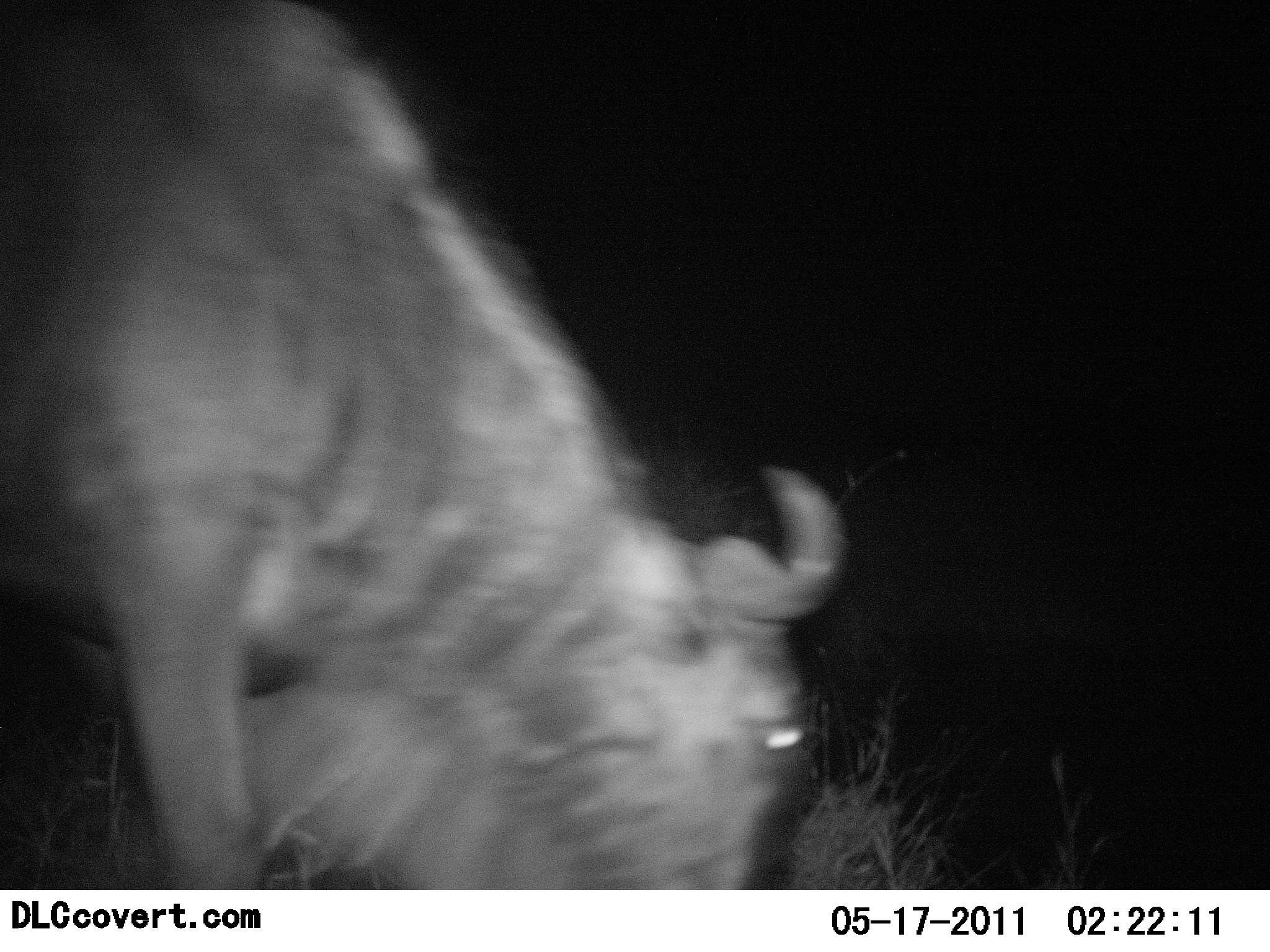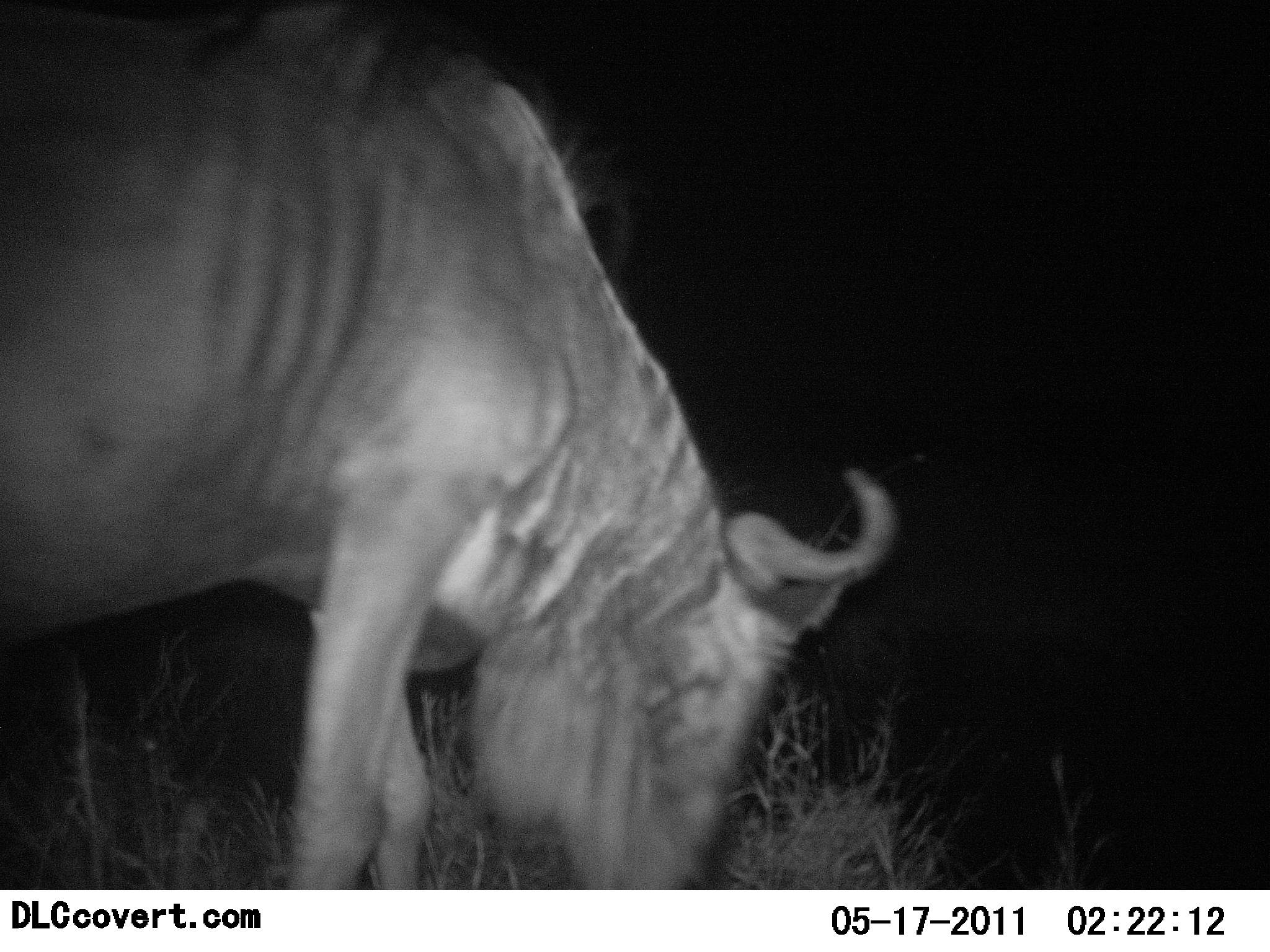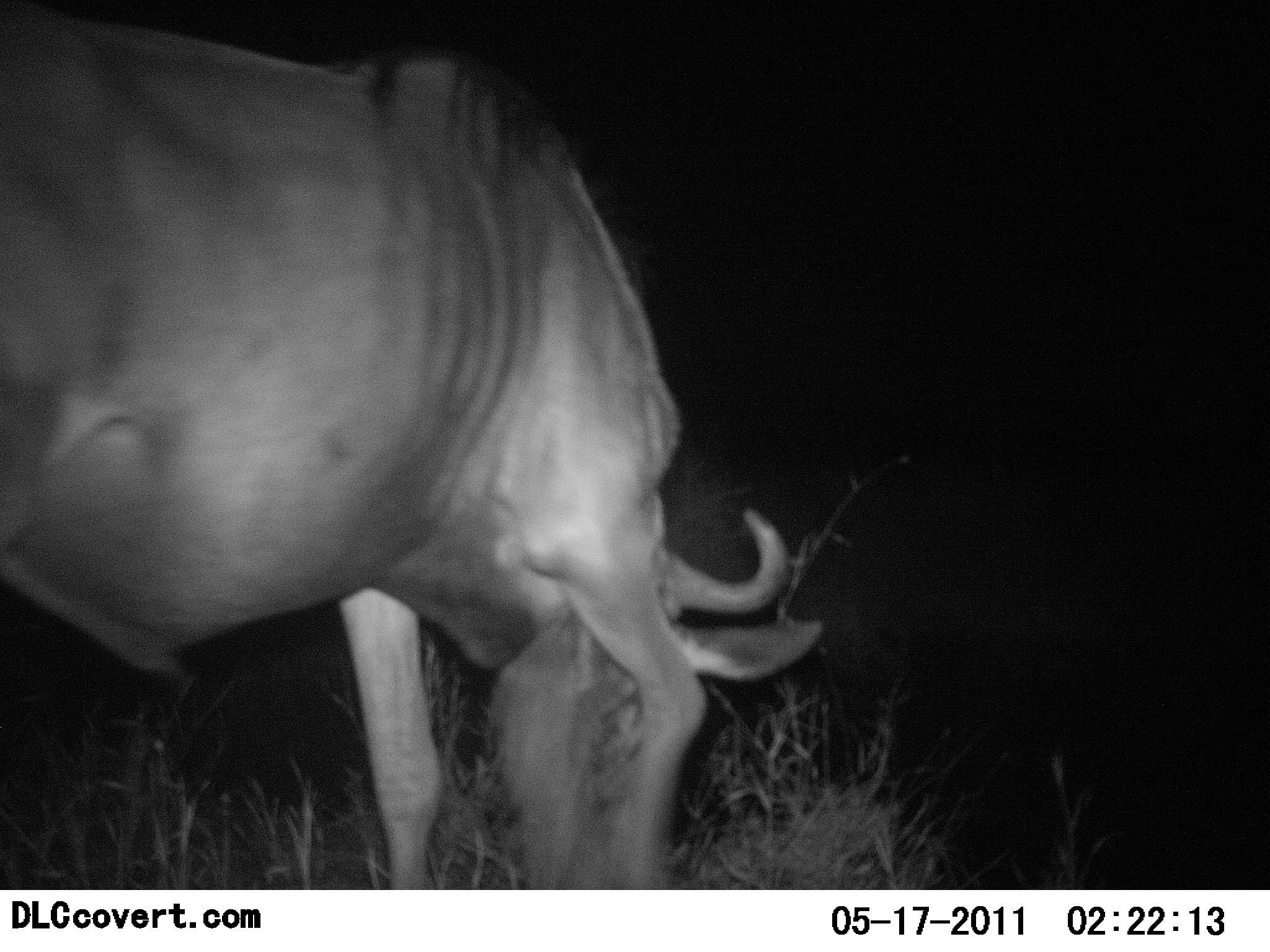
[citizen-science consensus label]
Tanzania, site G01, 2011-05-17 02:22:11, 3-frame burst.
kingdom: Animalia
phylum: Chordata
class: Mammalia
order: Artiodactyla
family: Bovidae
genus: Connochaetes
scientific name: Connochaetes taurinus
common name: blue wildebeest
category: wildebeest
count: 1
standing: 10%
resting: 0%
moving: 10%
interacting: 0%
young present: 0%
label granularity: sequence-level